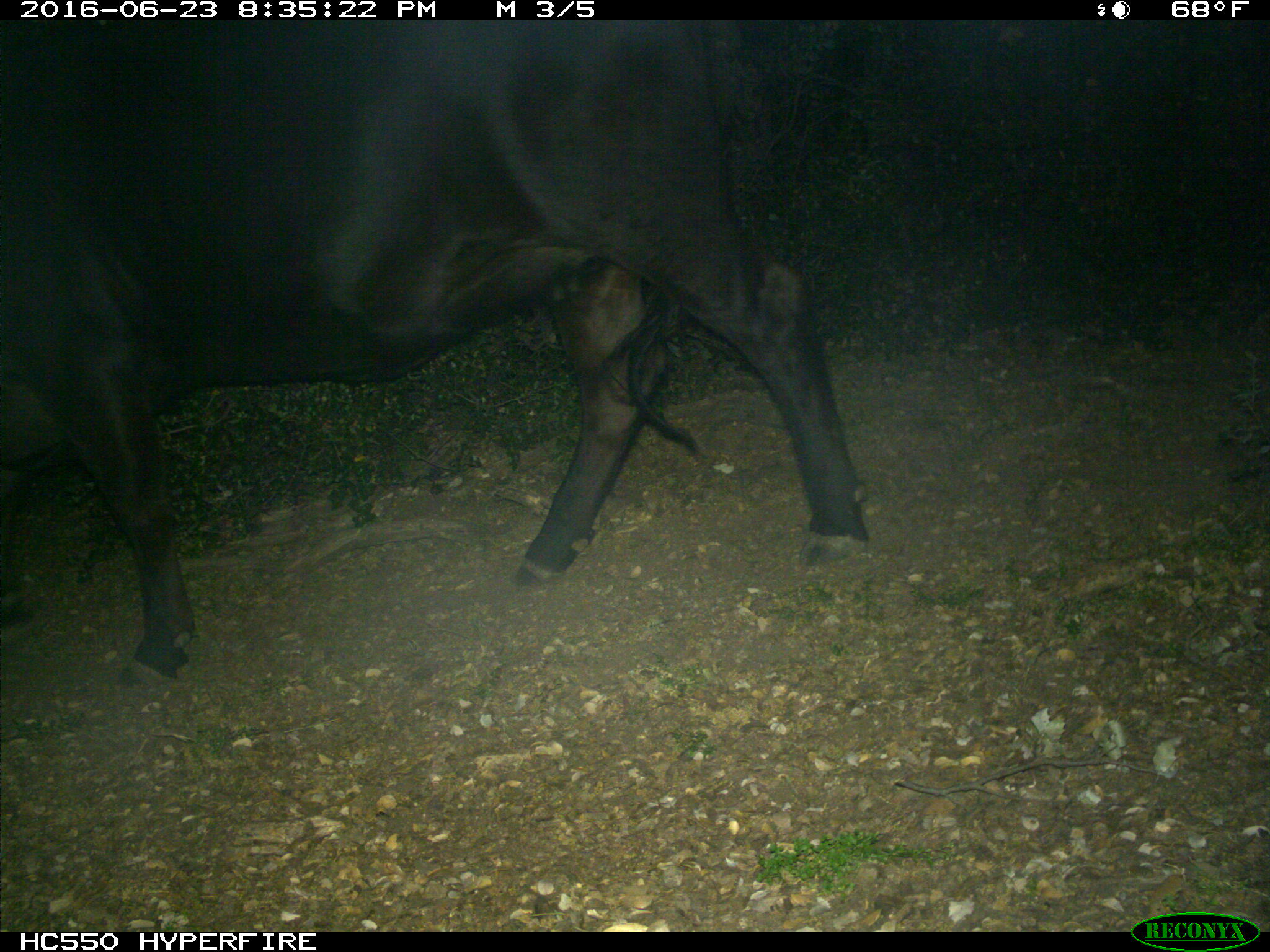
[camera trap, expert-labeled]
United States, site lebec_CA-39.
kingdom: Animalia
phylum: Chordata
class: Mammalia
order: Artiodactyla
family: Bovidae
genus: Bos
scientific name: Bos taurus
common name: domestic cow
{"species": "Bos taurus (domestic cow)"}